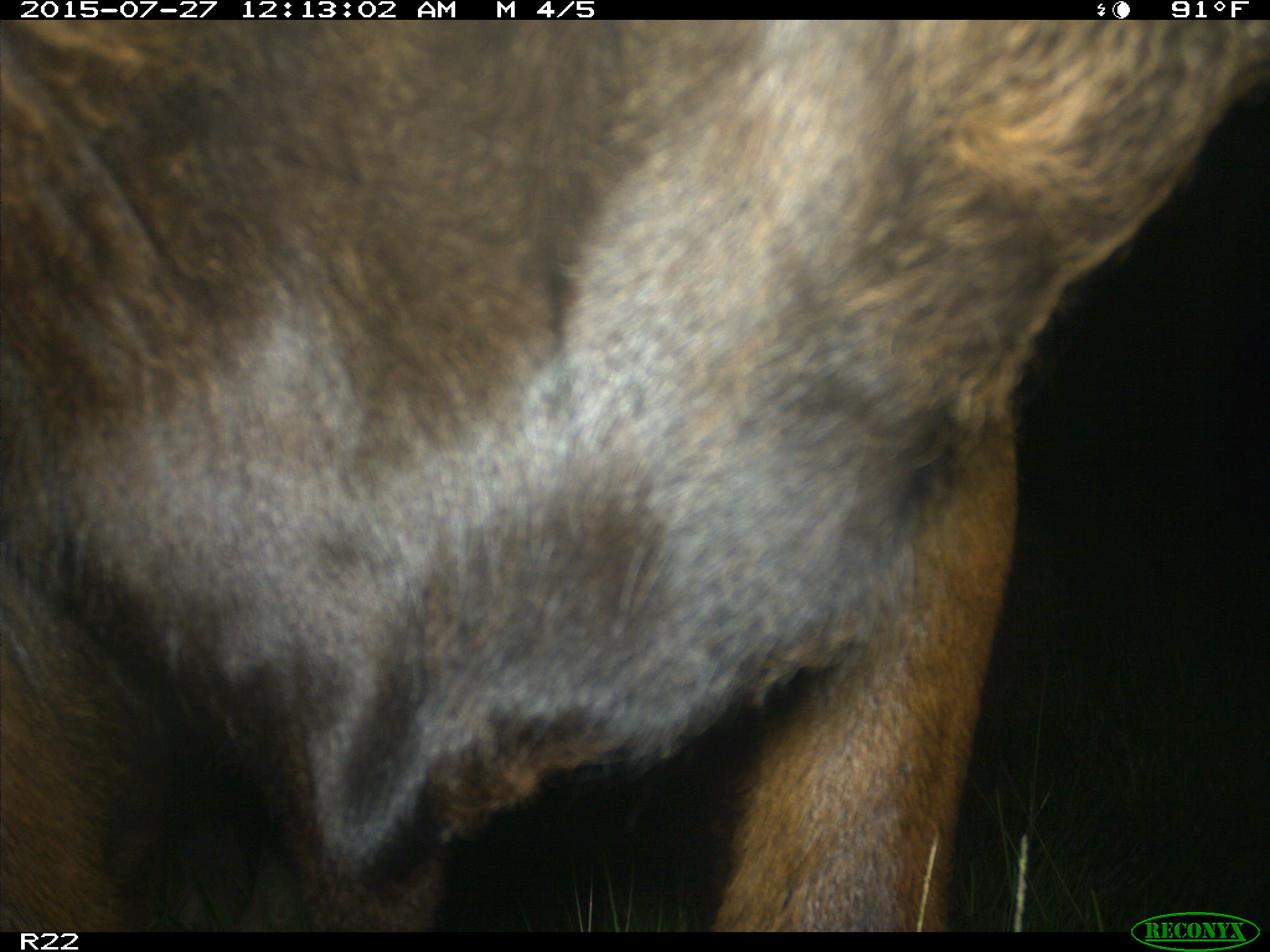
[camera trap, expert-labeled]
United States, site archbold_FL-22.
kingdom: Animalia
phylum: Chordata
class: Mammalia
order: Artiodactyla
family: Bovidae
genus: Bos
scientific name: Bos taurus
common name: domestic cow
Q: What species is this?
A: Bos taurus (domestic cow).